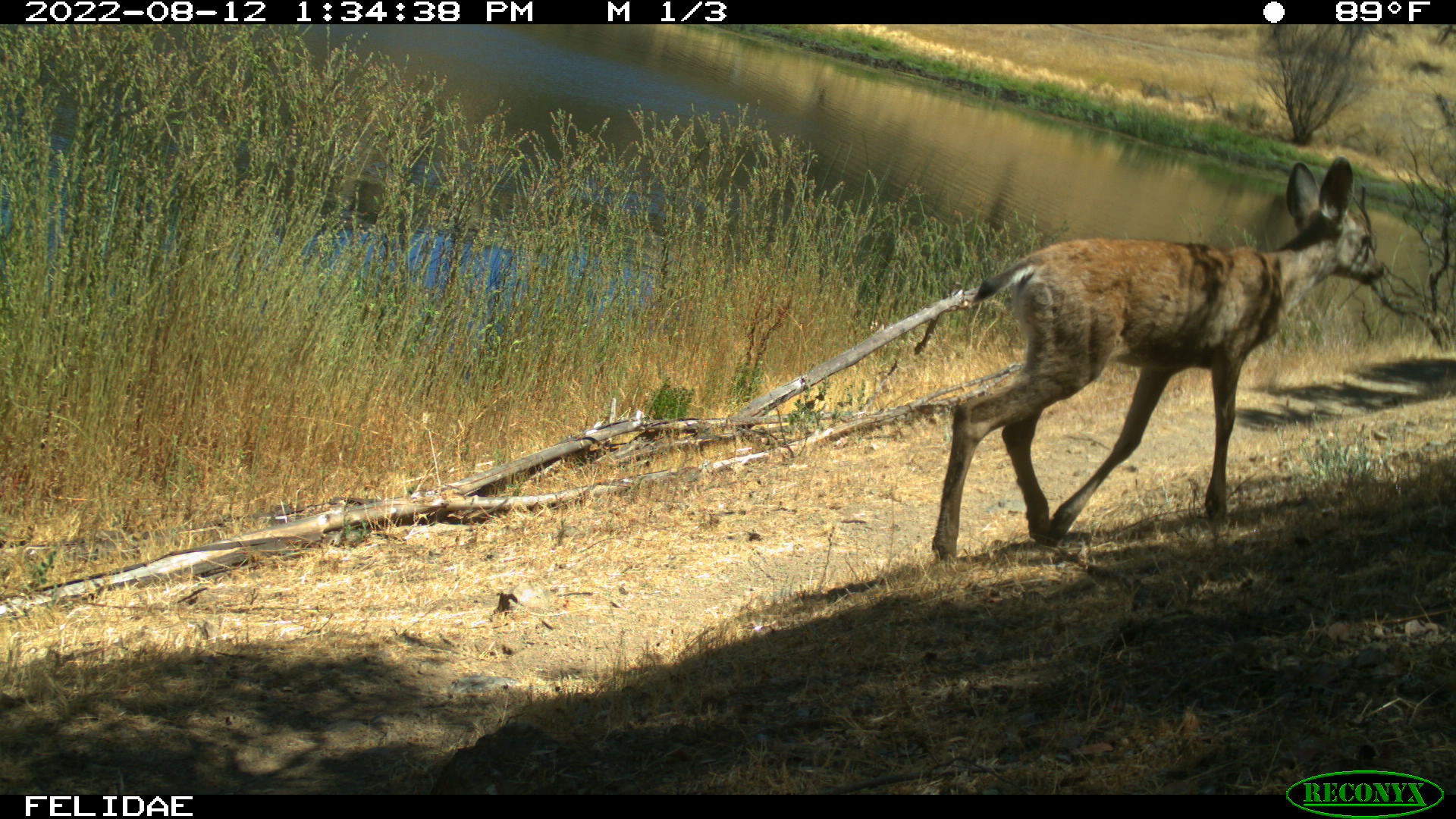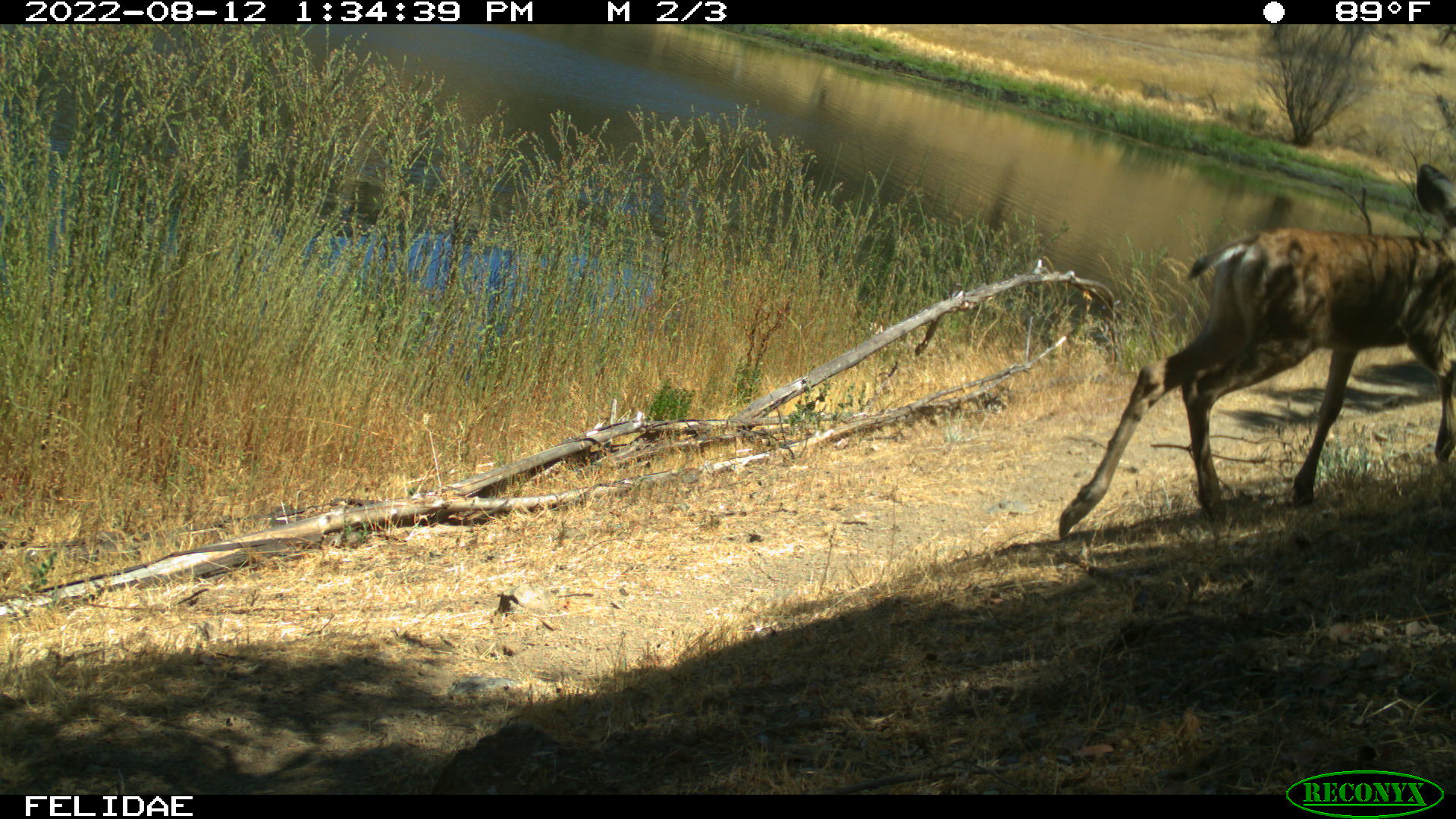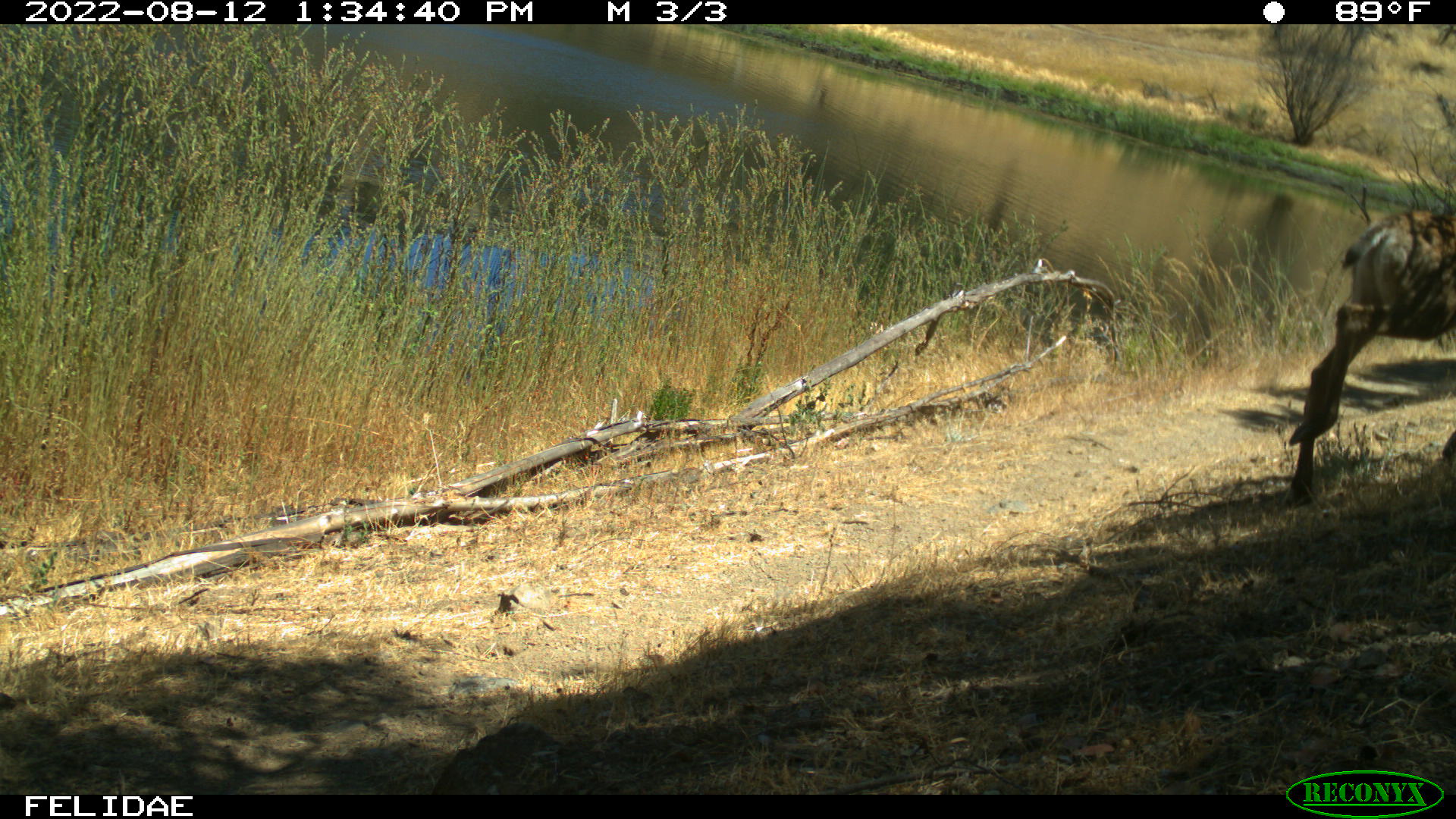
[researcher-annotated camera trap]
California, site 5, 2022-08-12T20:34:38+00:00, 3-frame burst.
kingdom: Animalia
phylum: Chordata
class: Mammalia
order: Artiodactyla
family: Cervidae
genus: Odocoileus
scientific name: Odocoileus hemionus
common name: mule deer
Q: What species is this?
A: Mule deer (Odocoileus hemionus).